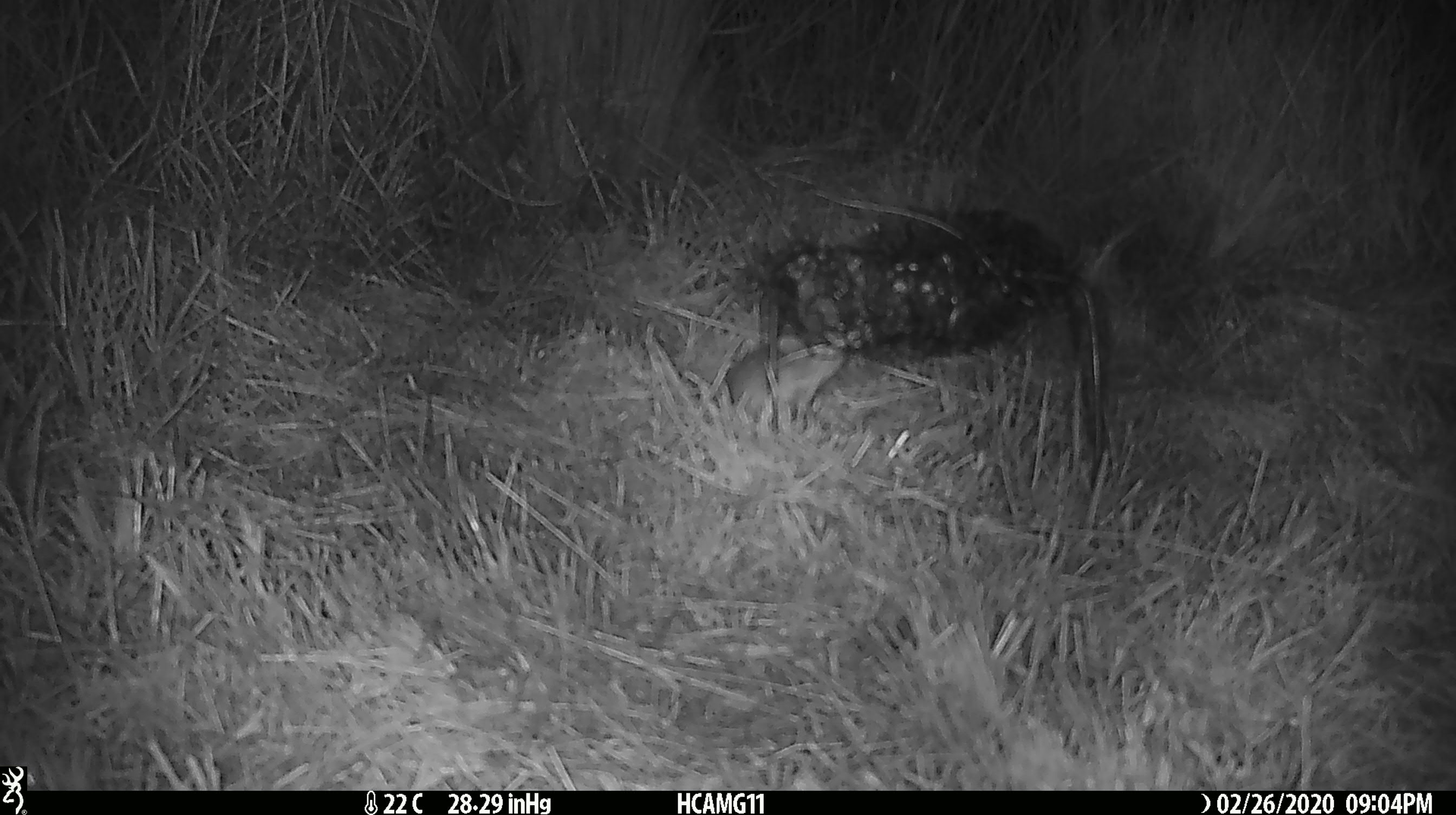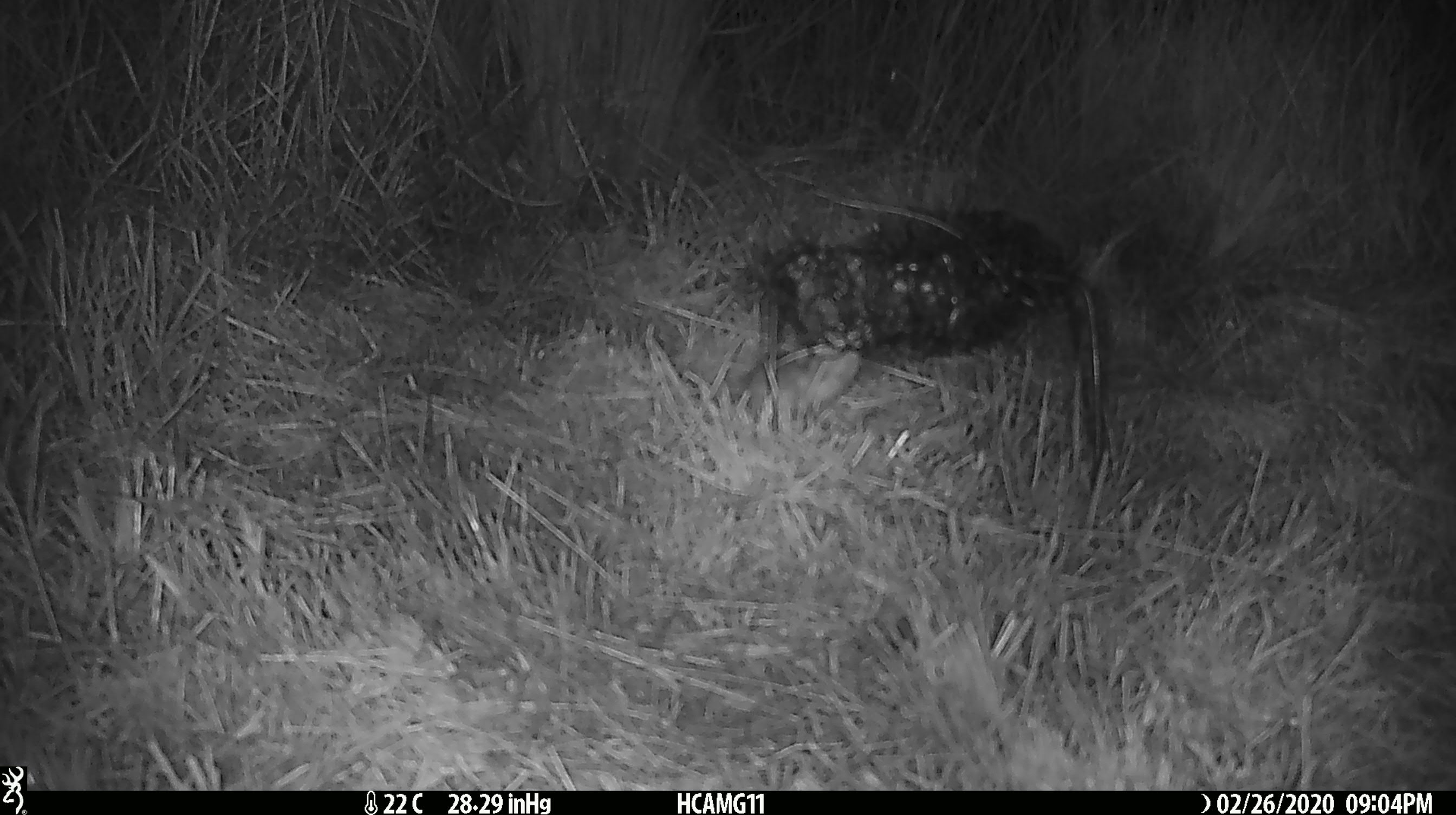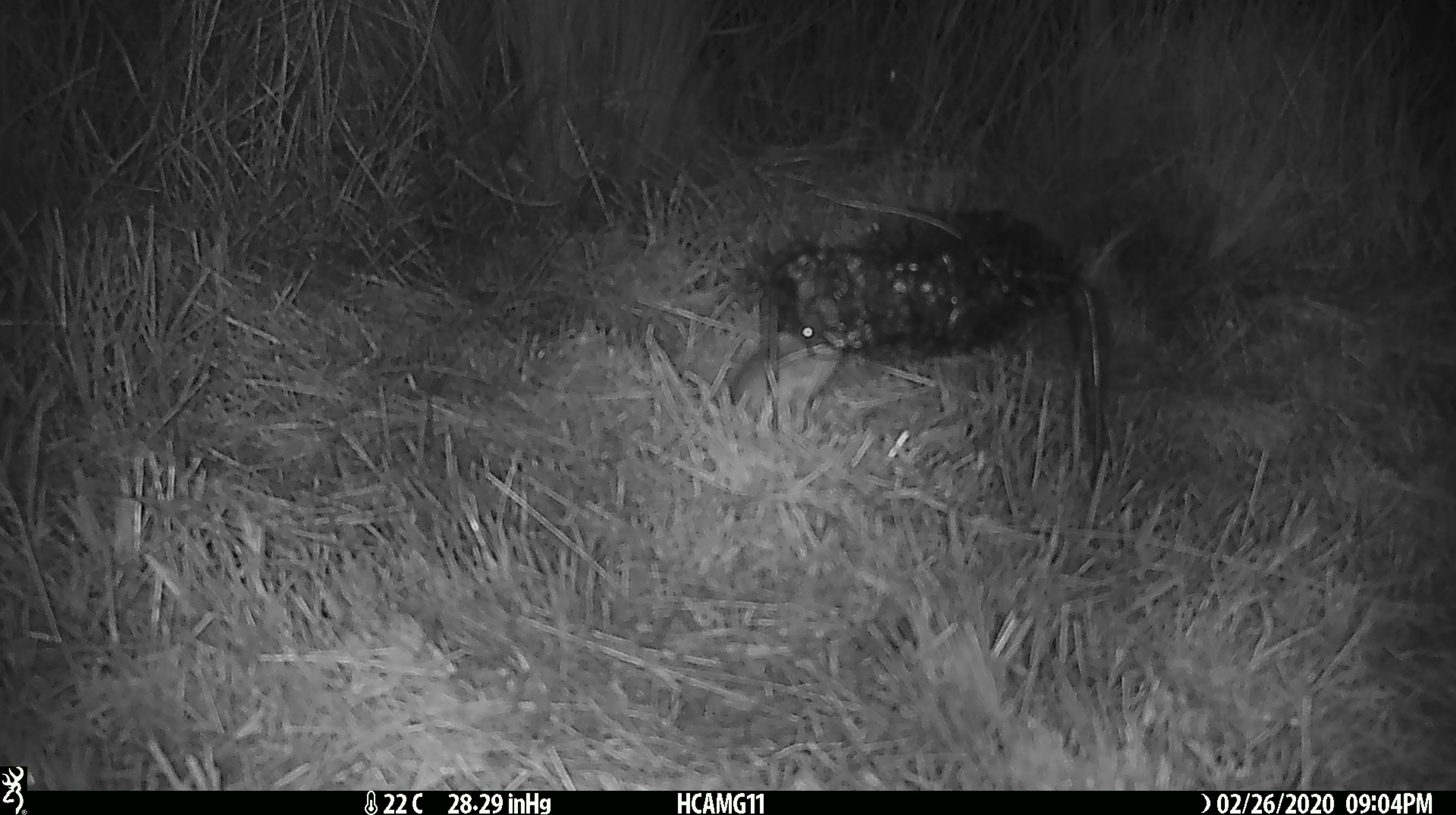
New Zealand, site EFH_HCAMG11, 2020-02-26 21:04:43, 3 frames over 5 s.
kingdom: Animalia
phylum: Chordata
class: Mammalia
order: Rodentia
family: Muridae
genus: Mus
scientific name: Mus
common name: mouse